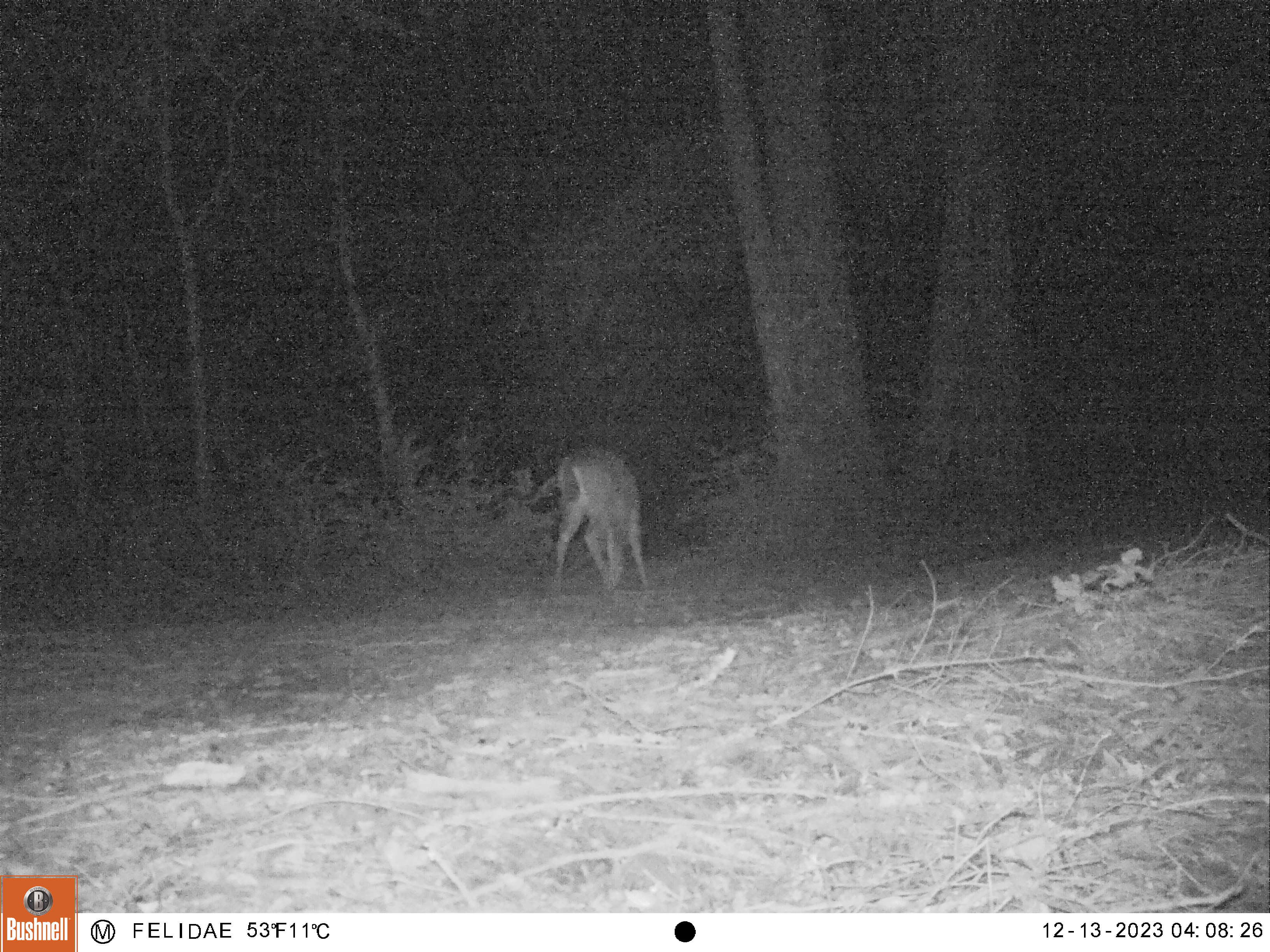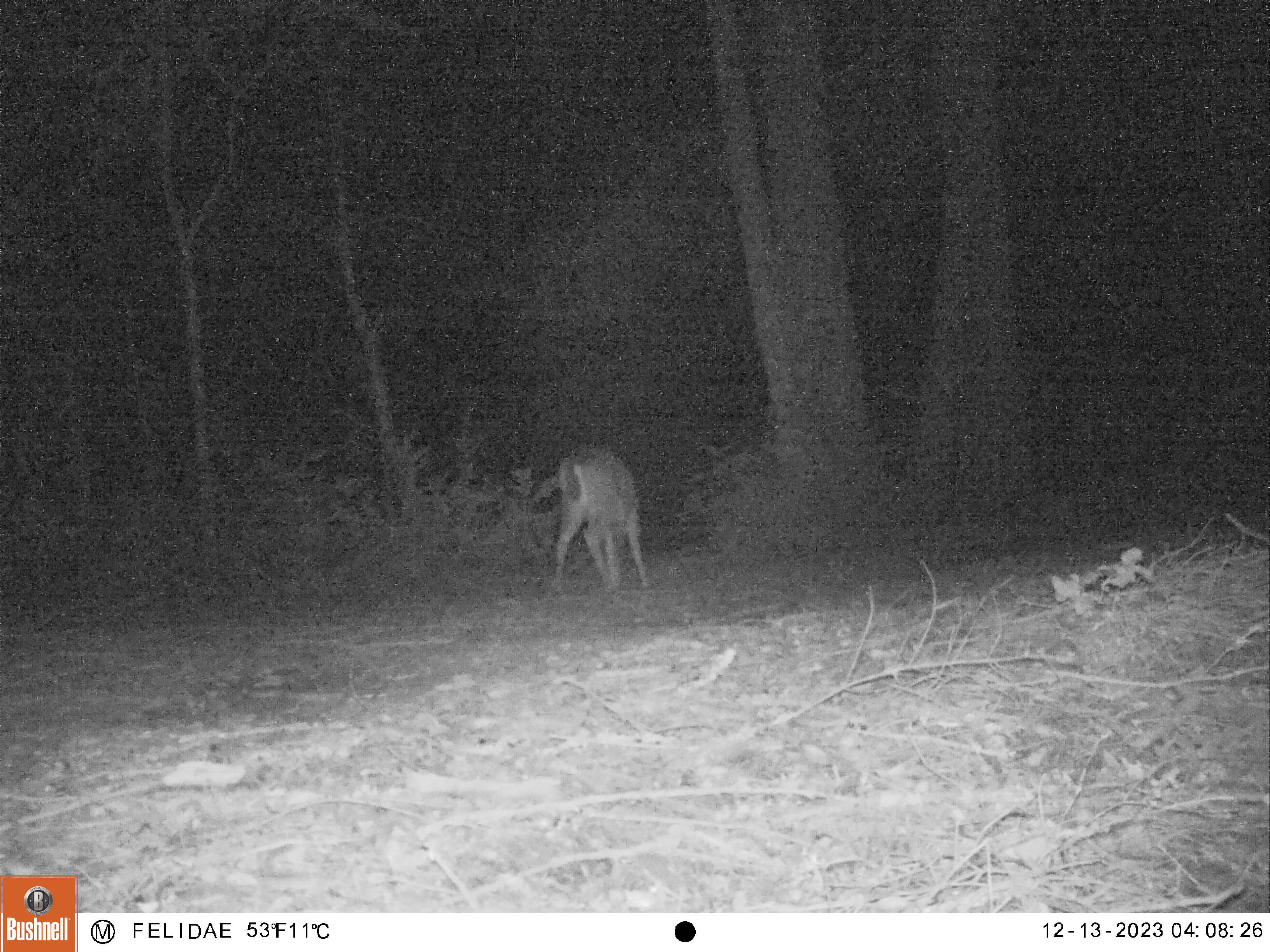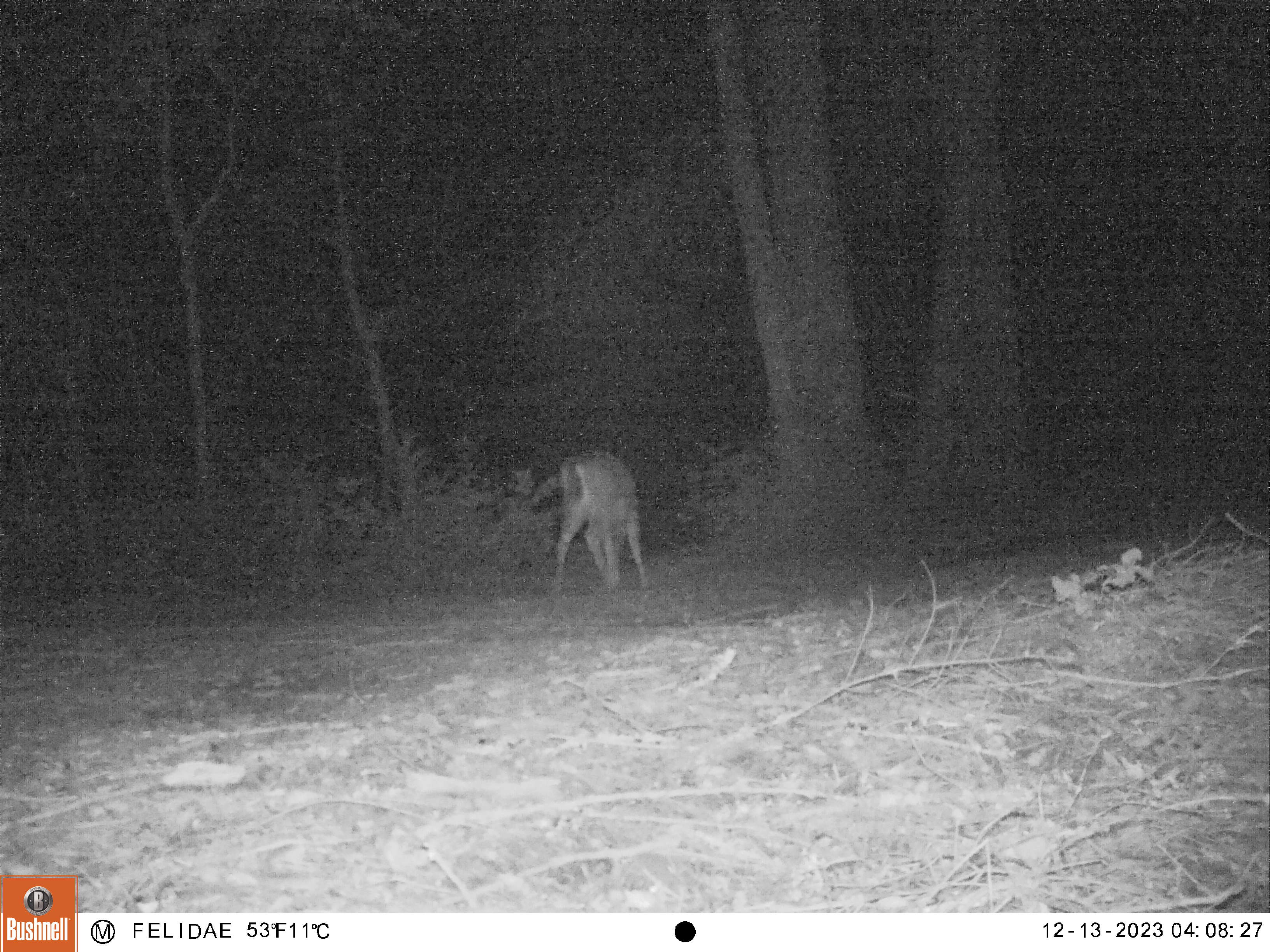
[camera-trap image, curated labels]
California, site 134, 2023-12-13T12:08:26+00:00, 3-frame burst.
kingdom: Animalia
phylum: Chordata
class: Mammalia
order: Artiodactyla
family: Cervidae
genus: Odocoileus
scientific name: Odocoileus hemionus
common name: mule deer